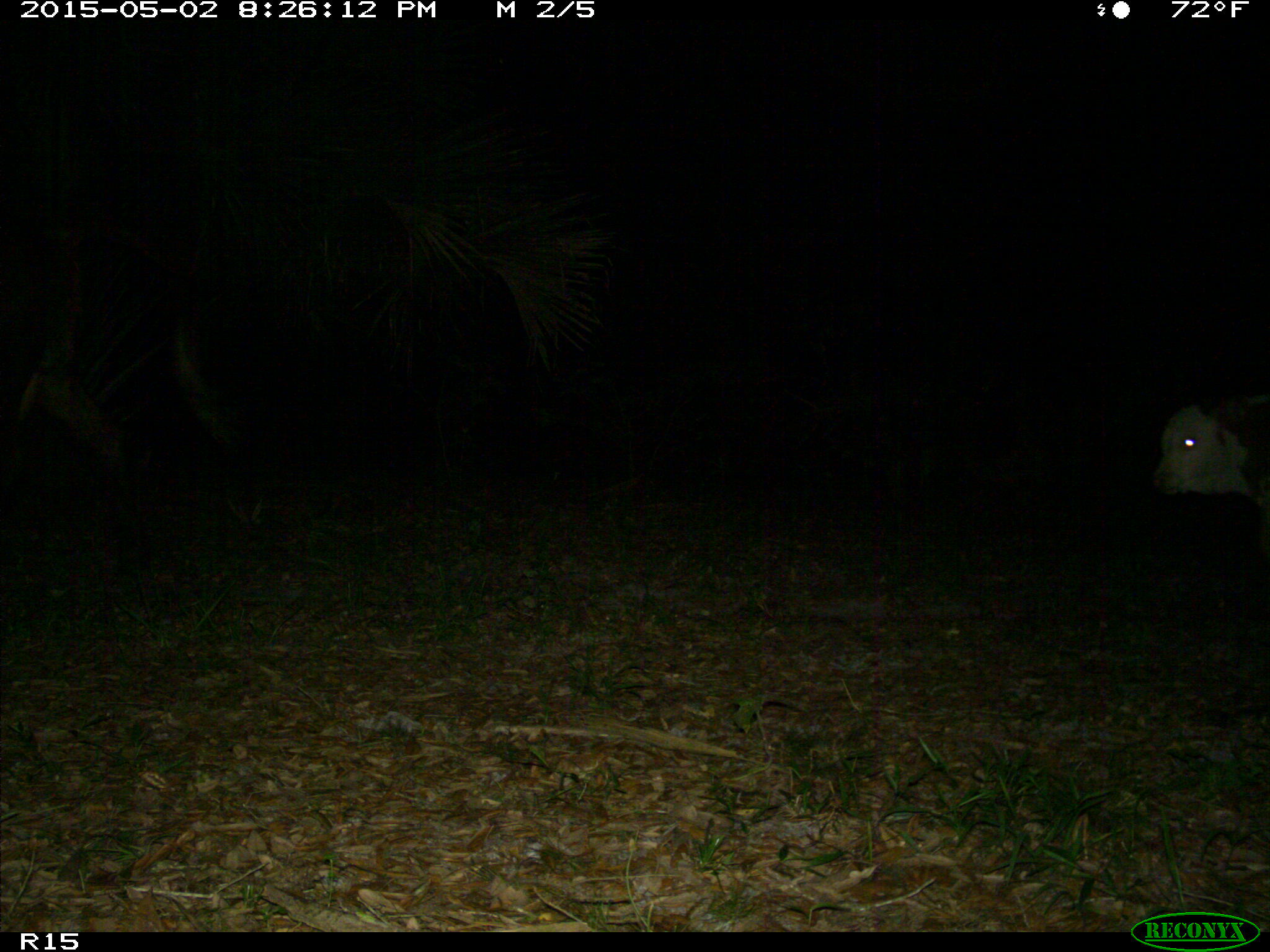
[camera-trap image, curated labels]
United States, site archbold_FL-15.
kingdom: Animalia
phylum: Chordata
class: Mammalia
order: Artiodactyla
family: Bovidae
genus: Bos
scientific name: Bos taurus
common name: domestic cow